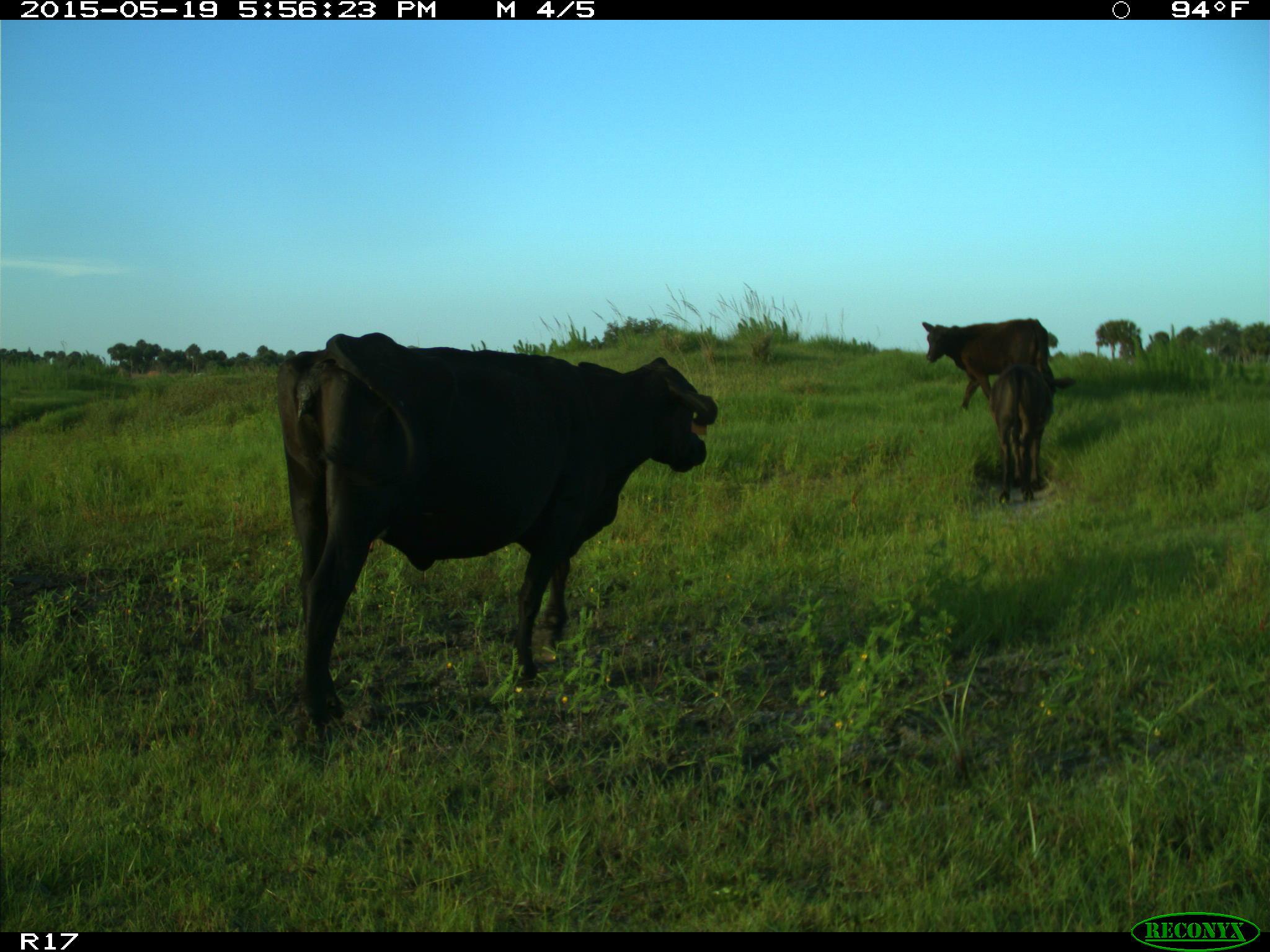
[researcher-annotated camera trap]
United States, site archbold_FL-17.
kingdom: Animalia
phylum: Chordata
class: Mammalia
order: Artiodactyla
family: Bovidae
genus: Bos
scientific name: Bos taurus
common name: domestic cow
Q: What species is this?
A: Bos taurus (domestic cow).